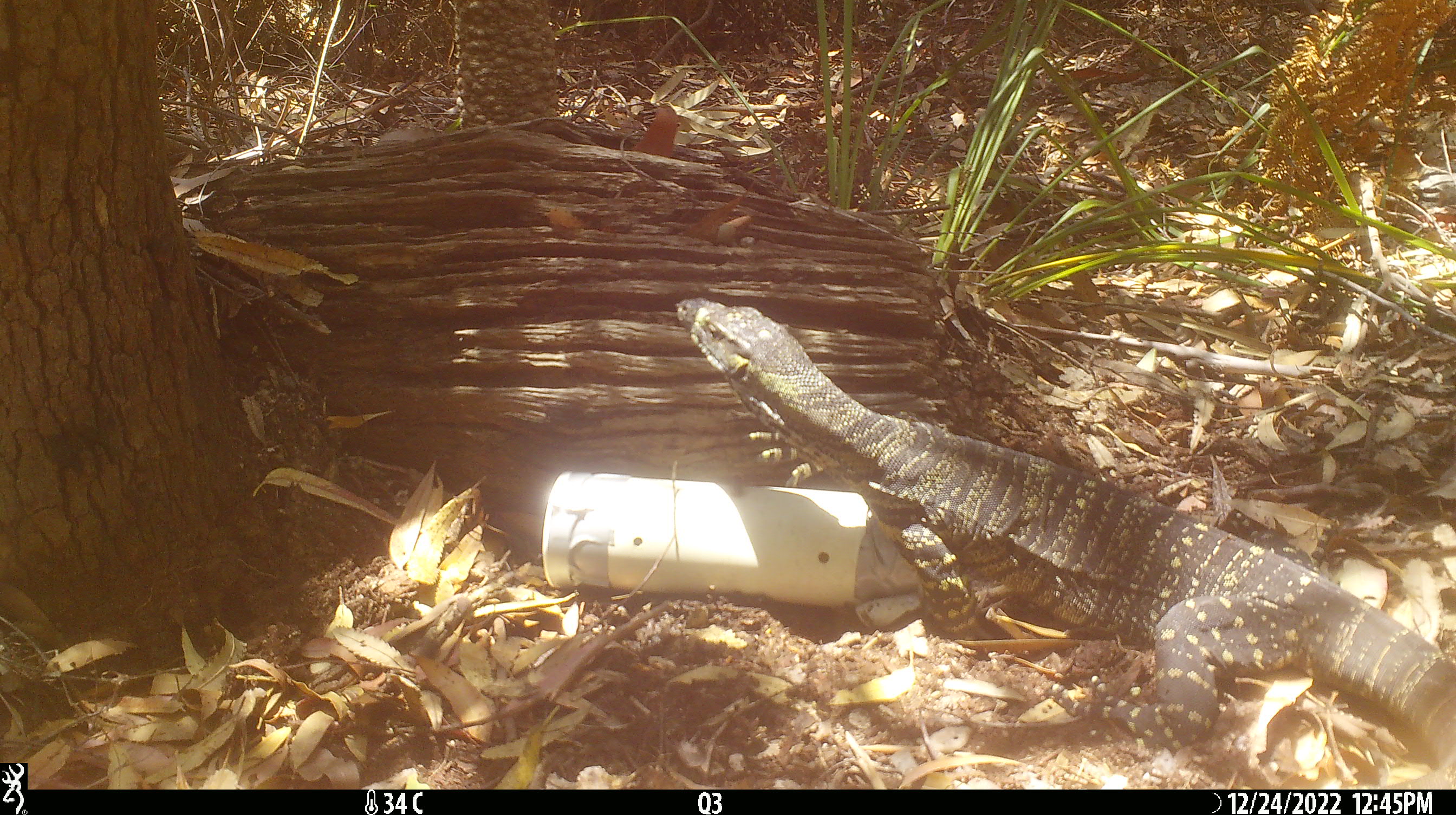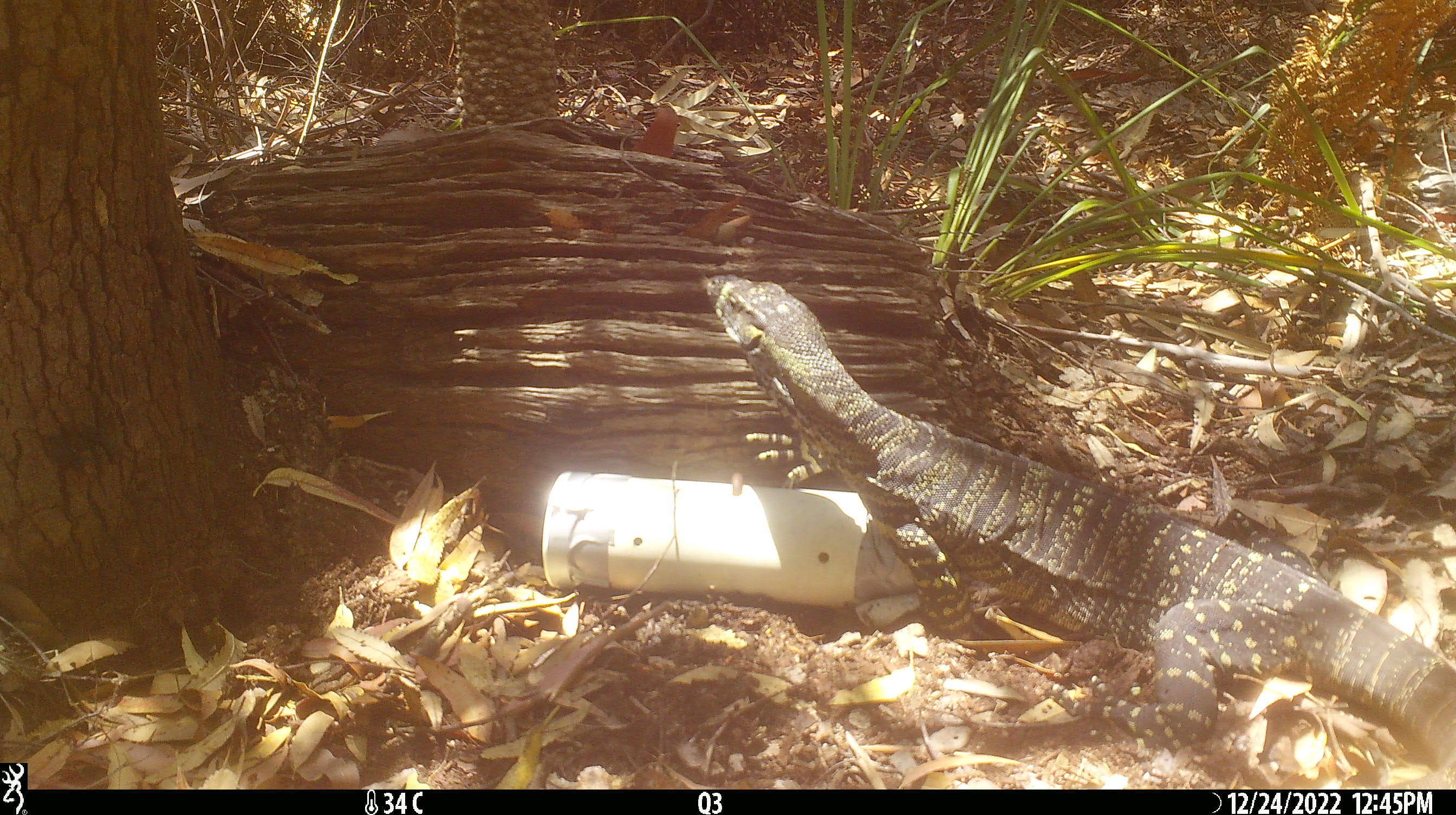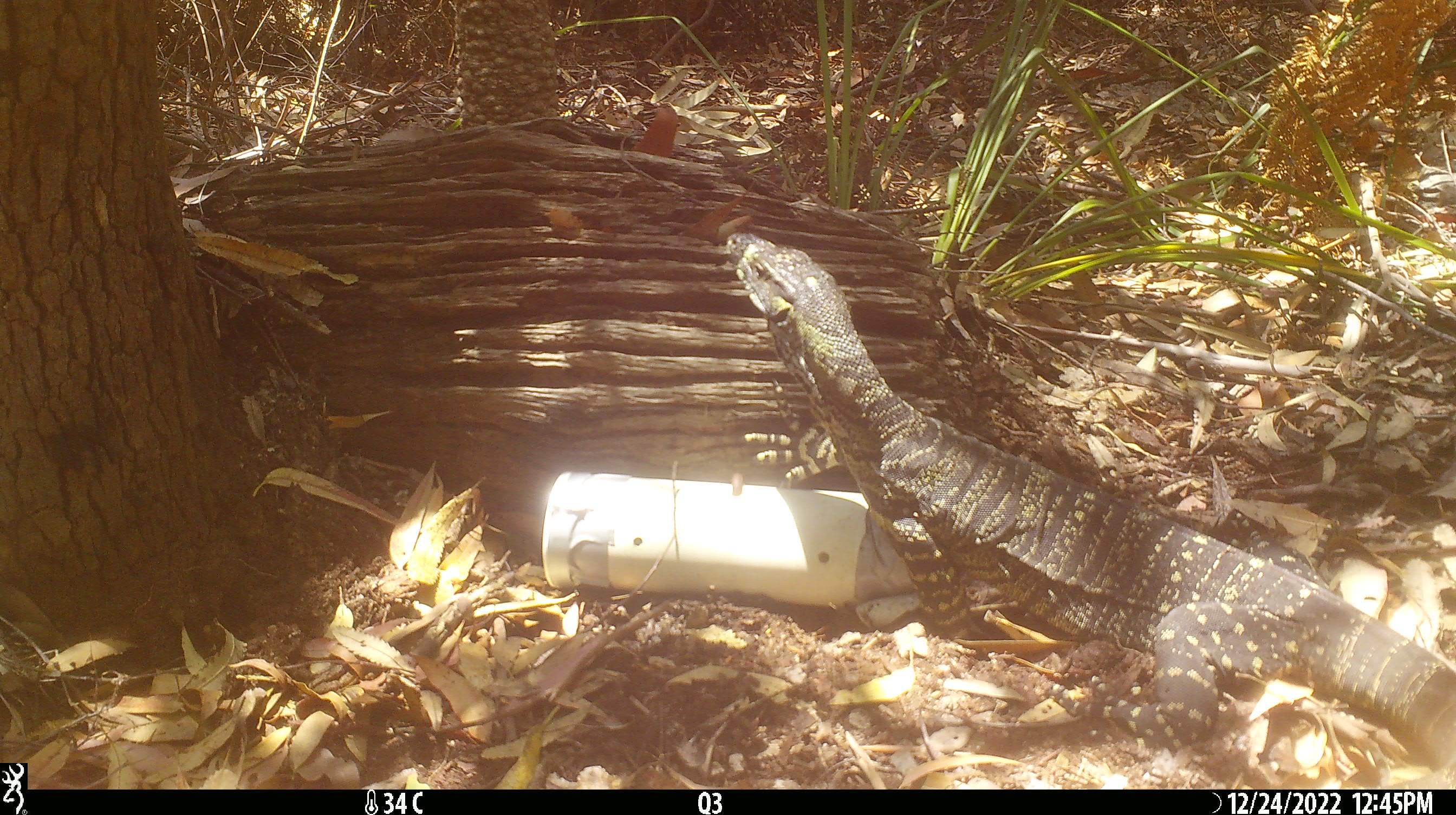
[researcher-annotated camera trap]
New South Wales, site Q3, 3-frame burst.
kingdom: Animalia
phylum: Chordata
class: Reptilia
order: Squamata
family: Varanidae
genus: Varanus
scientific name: Varanus varius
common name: lace monitor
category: goanna